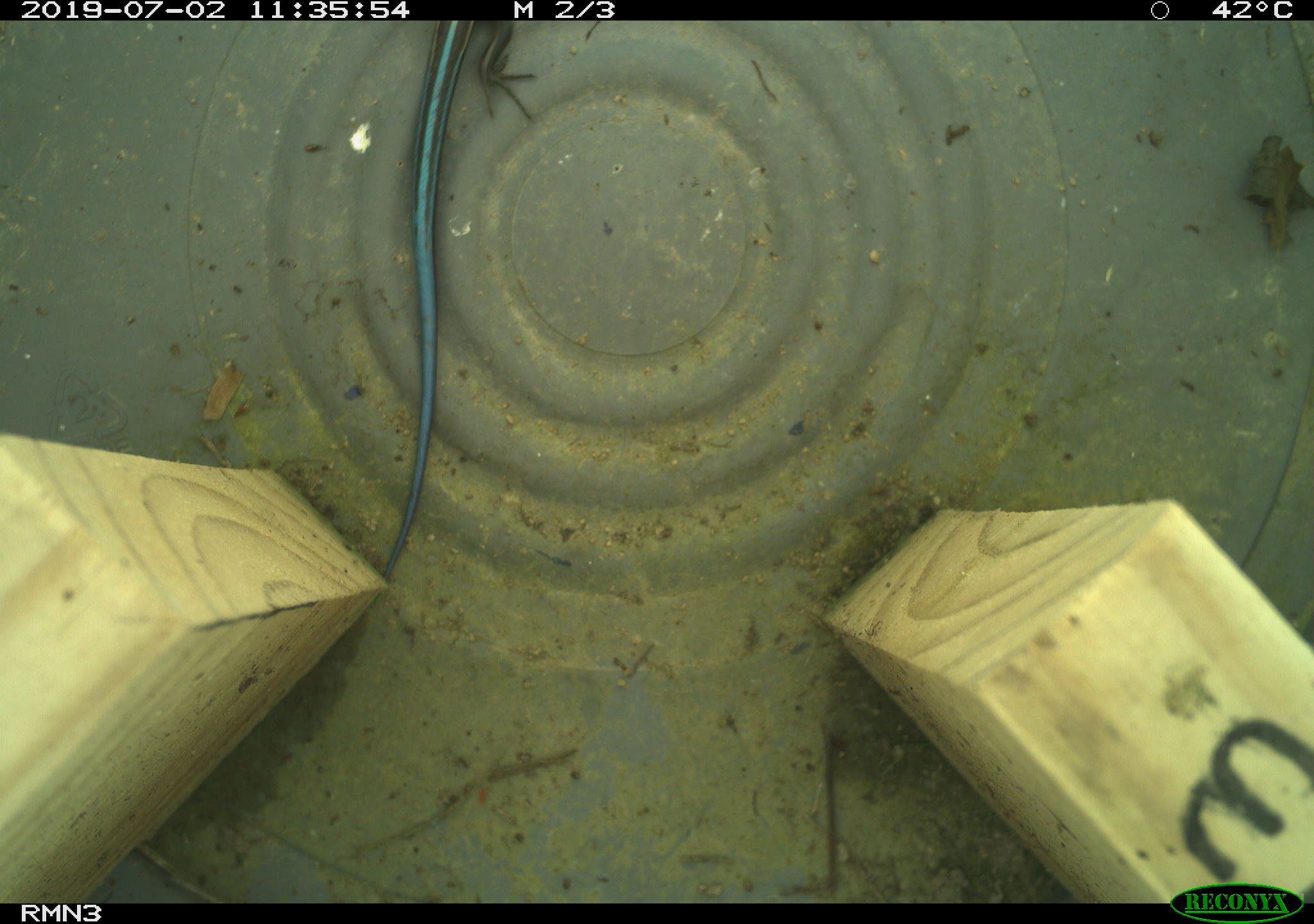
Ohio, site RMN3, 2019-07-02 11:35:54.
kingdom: Animalia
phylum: Chordata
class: Reptilia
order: Squamata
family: Scincidae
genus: Plestiodon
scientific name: Plestiodon fasciatus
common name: common five-lined skink